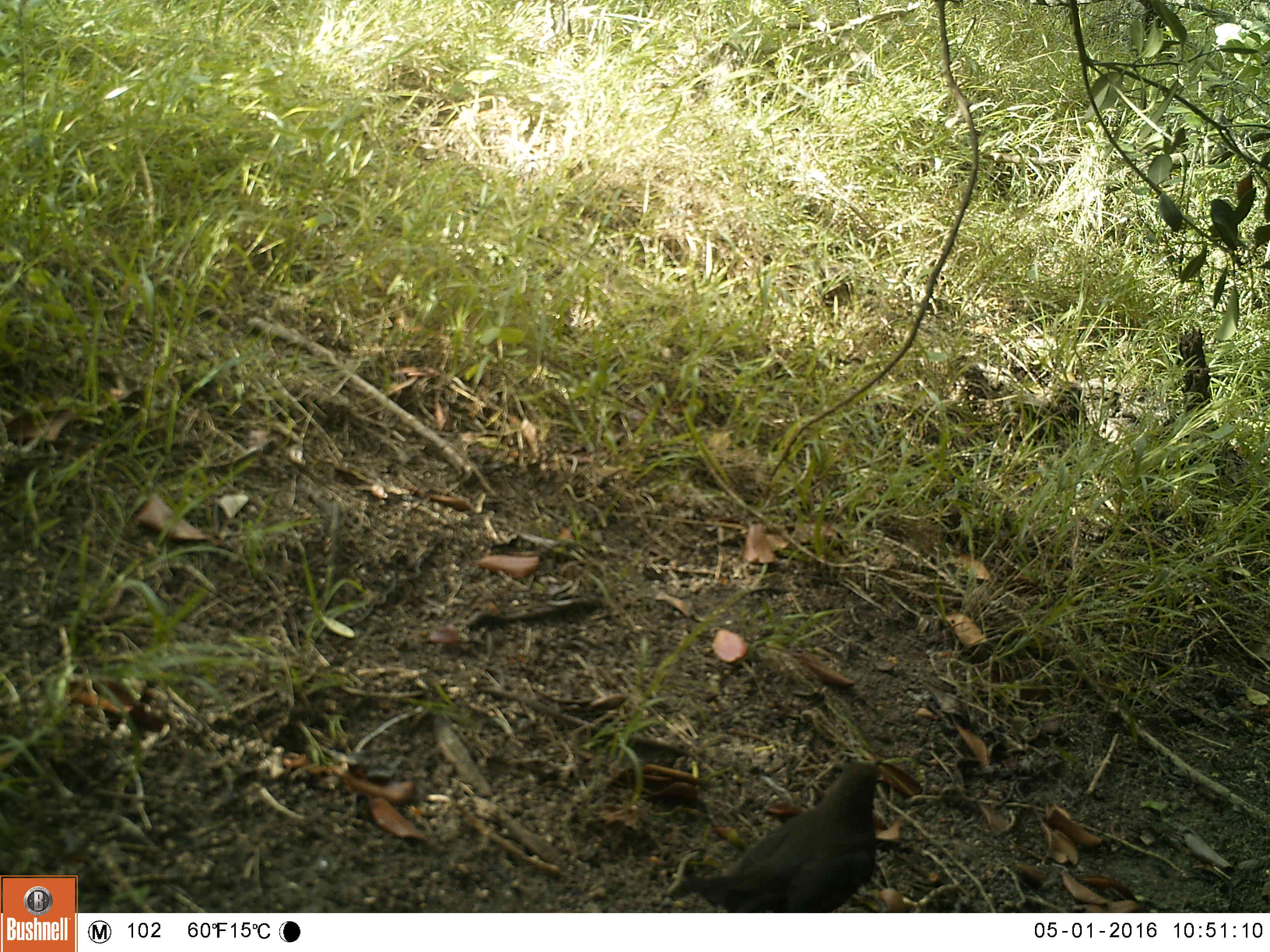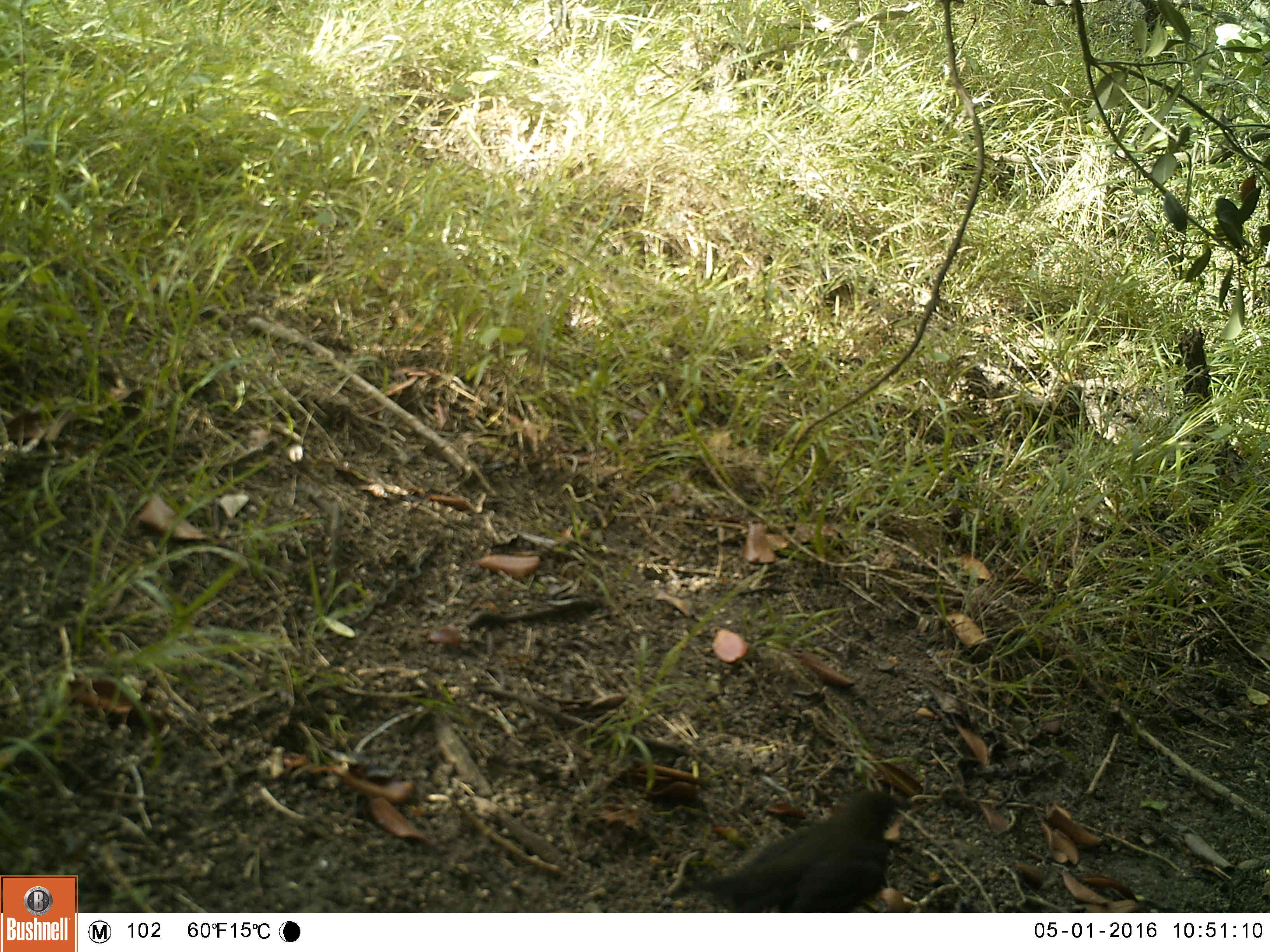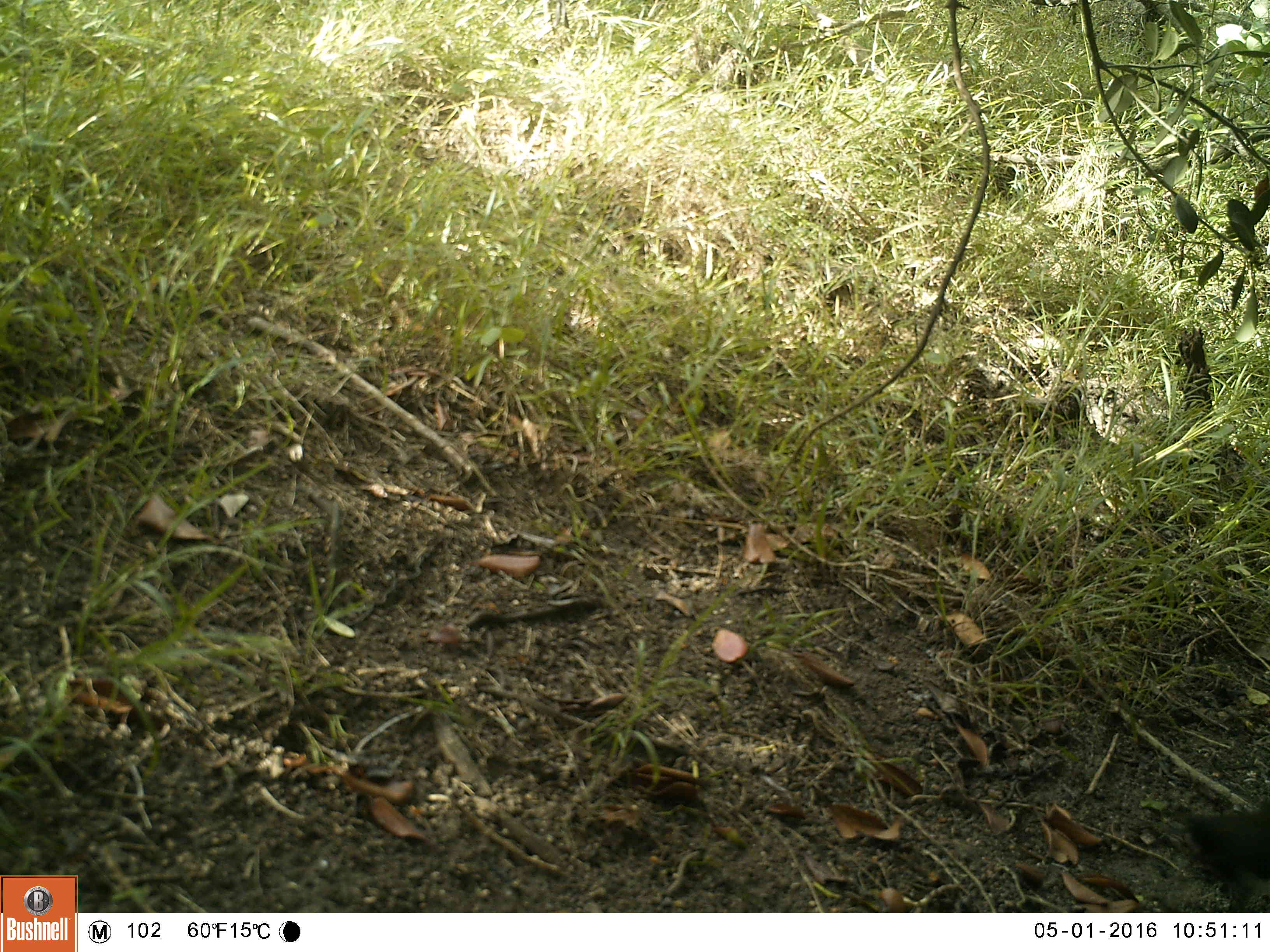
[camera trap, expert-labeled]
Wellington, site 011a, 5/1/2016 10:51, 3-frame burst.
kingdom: Animalia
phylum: Chordata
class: Aves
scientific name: Aves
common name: bird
Bird (Aves).